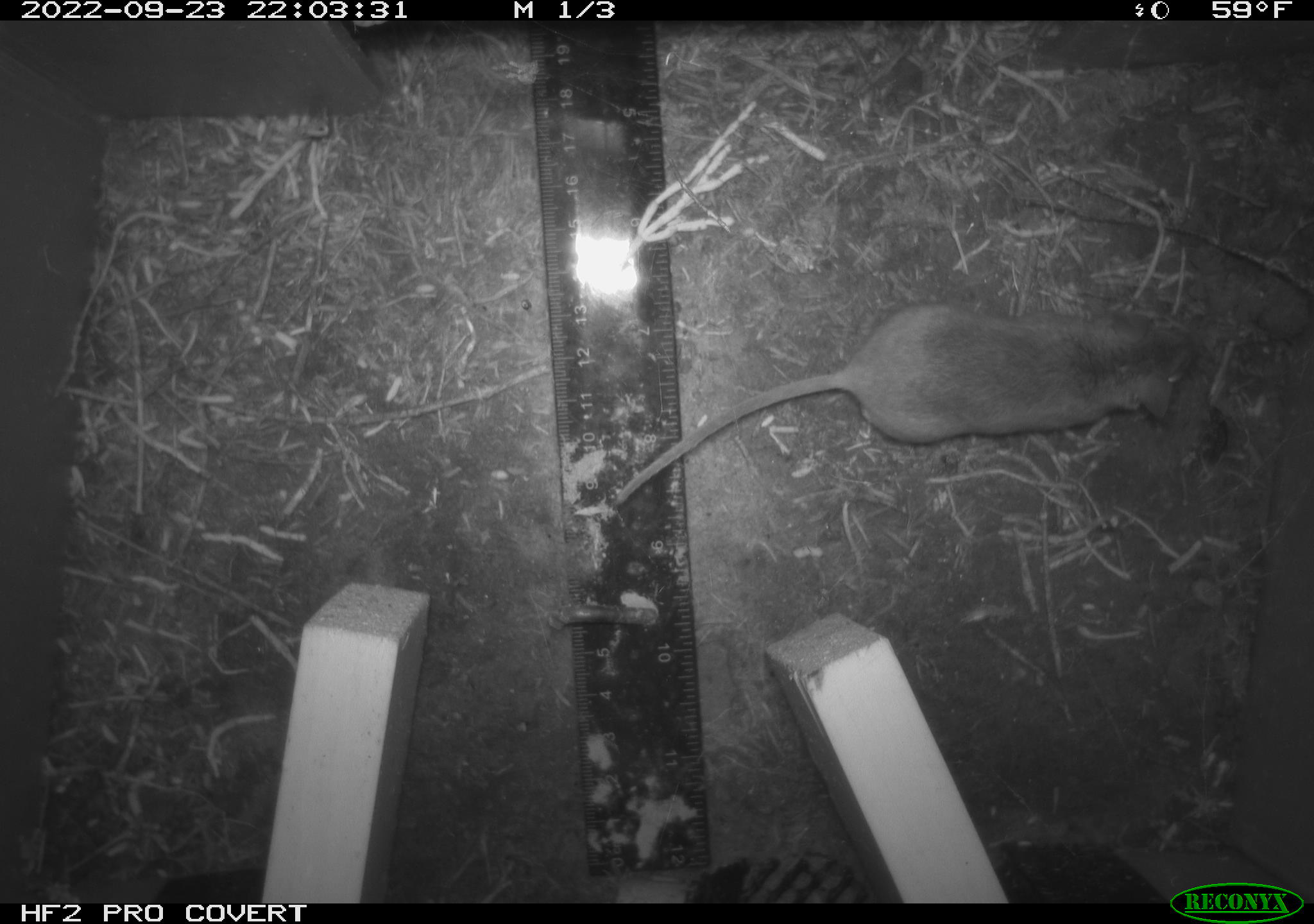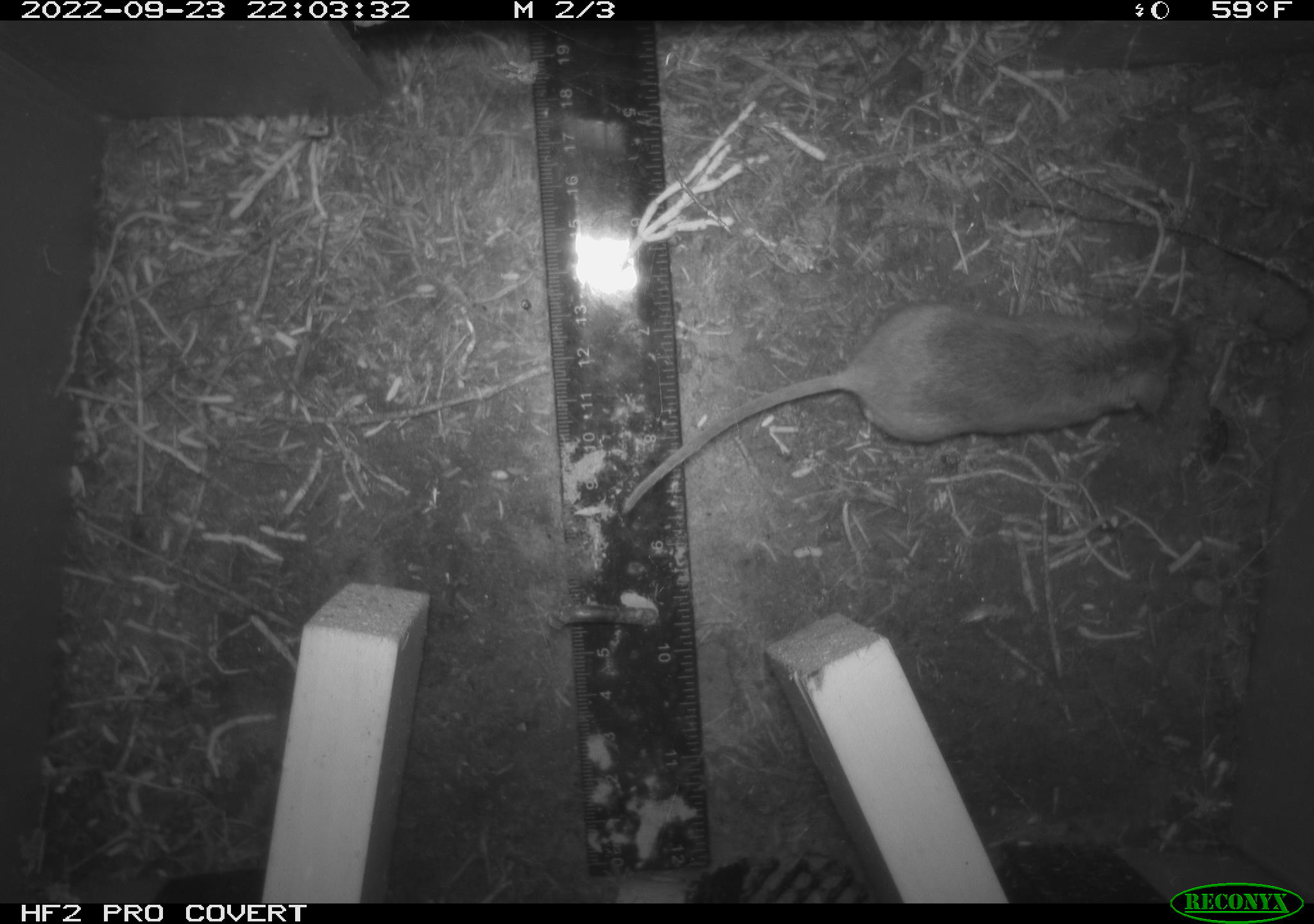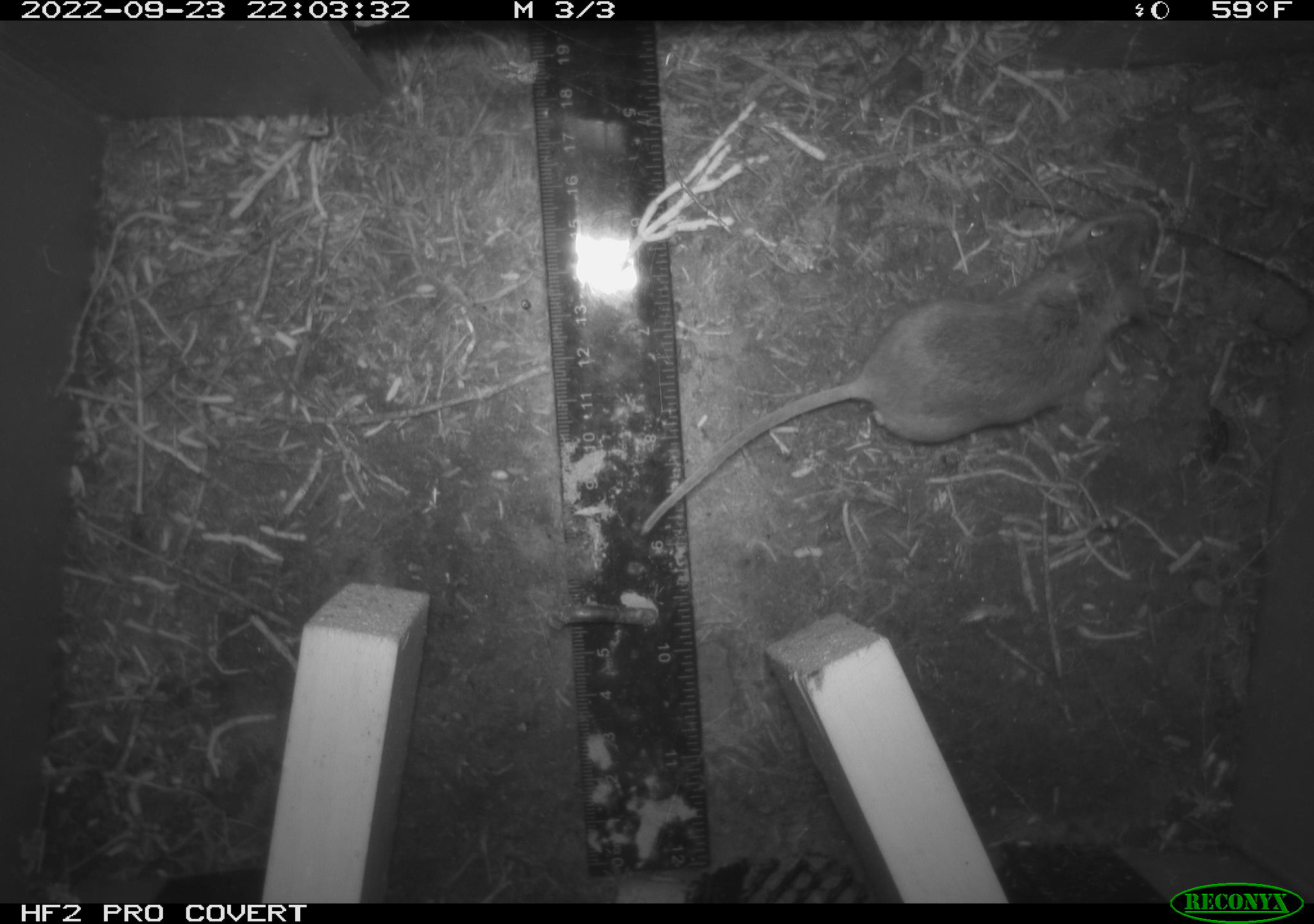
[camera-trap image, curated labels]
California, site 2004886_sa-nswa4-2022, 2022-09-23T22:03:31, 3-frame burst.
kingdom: Animalia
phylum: Chordata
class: Mammalia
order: Rodentia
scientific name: Rodentia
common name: rodent